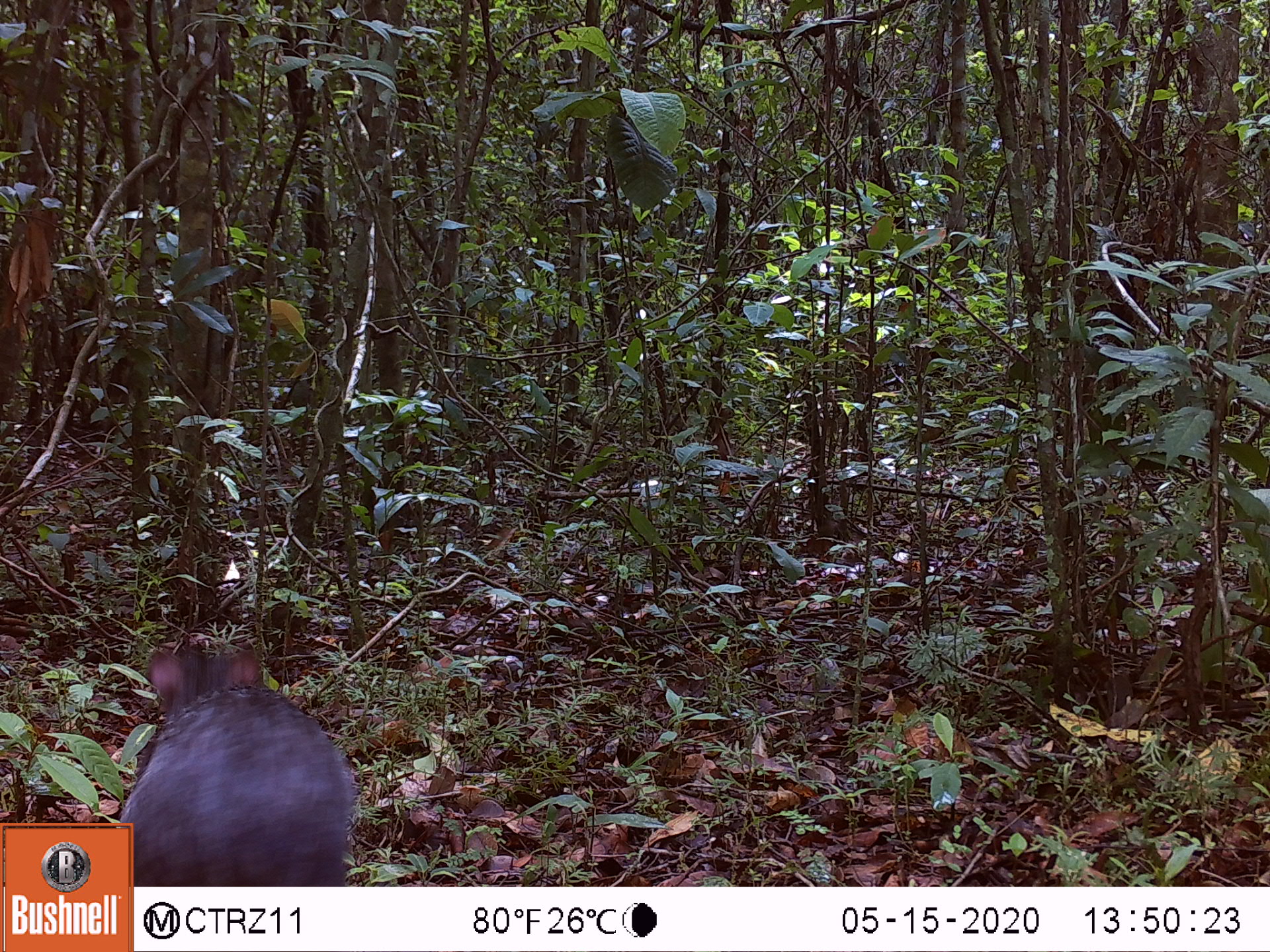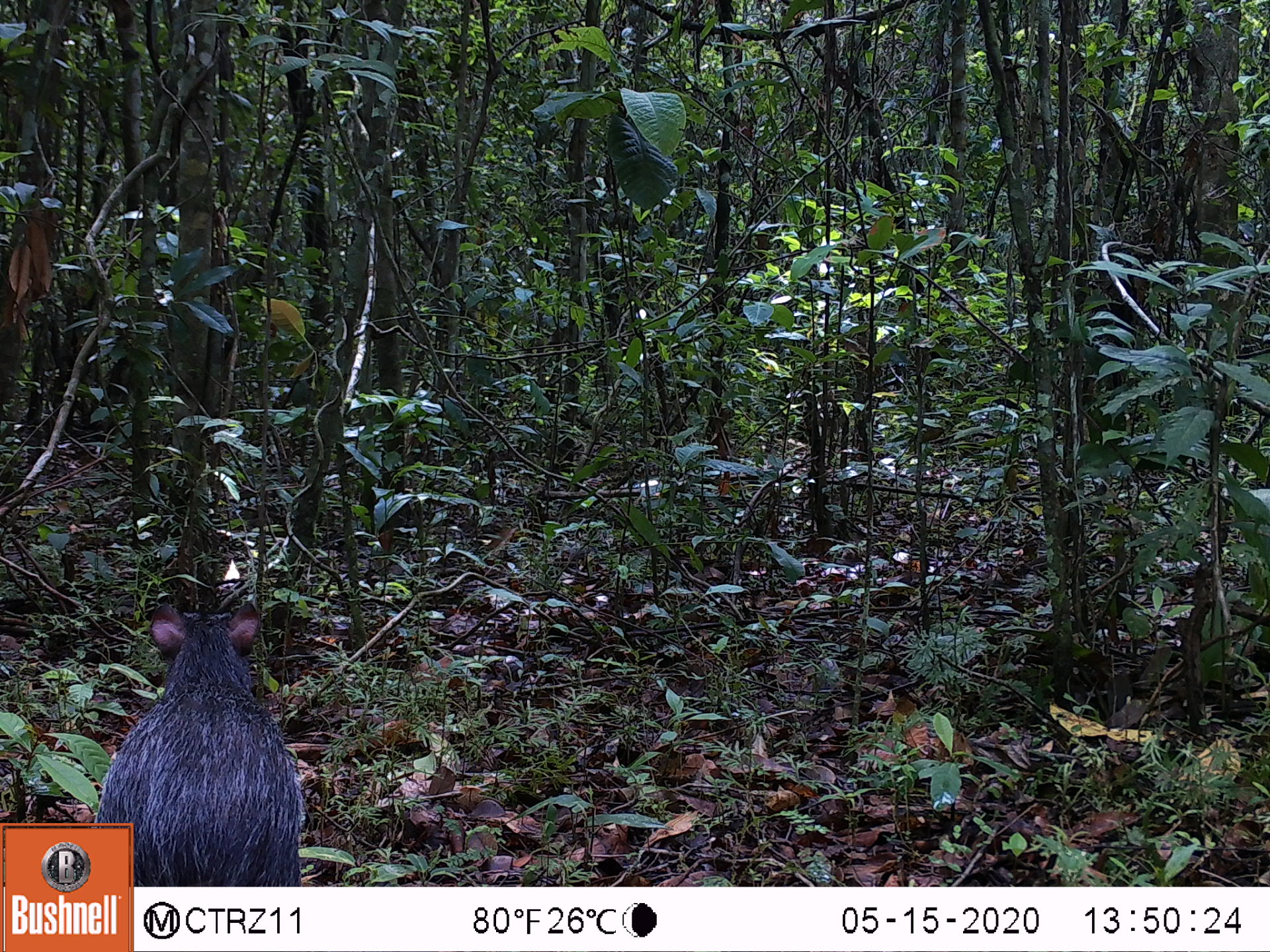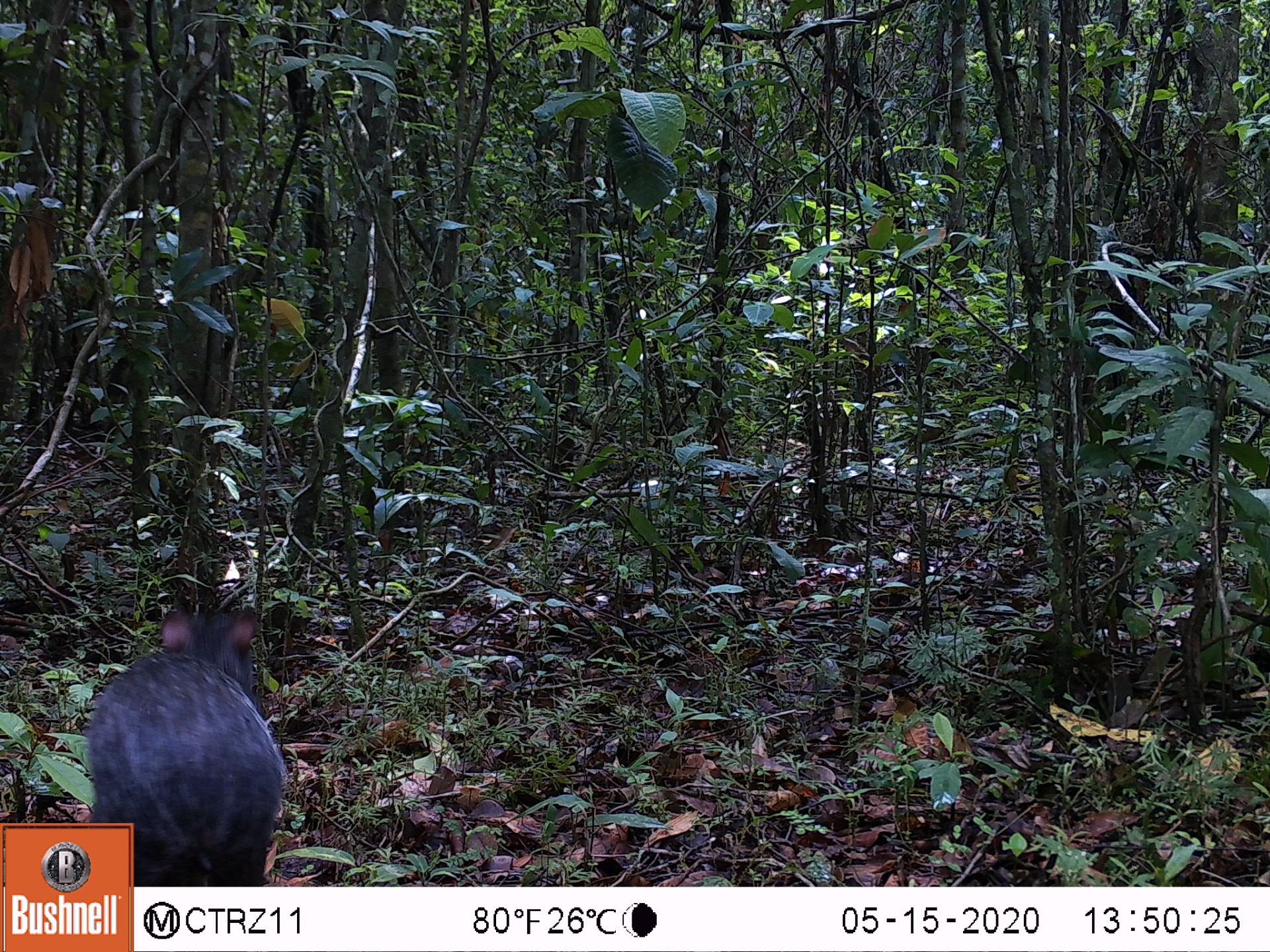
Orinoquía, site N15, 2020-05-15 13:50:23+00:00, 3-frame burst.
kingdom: Animalia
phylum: Chordata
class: Mammalia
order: Rodentia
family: Dasyproctidae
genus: Dasyprocta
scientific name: Dasyprocta fuliginosa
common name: black agouti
Black agouti (Dasyprocta fuliginosa).